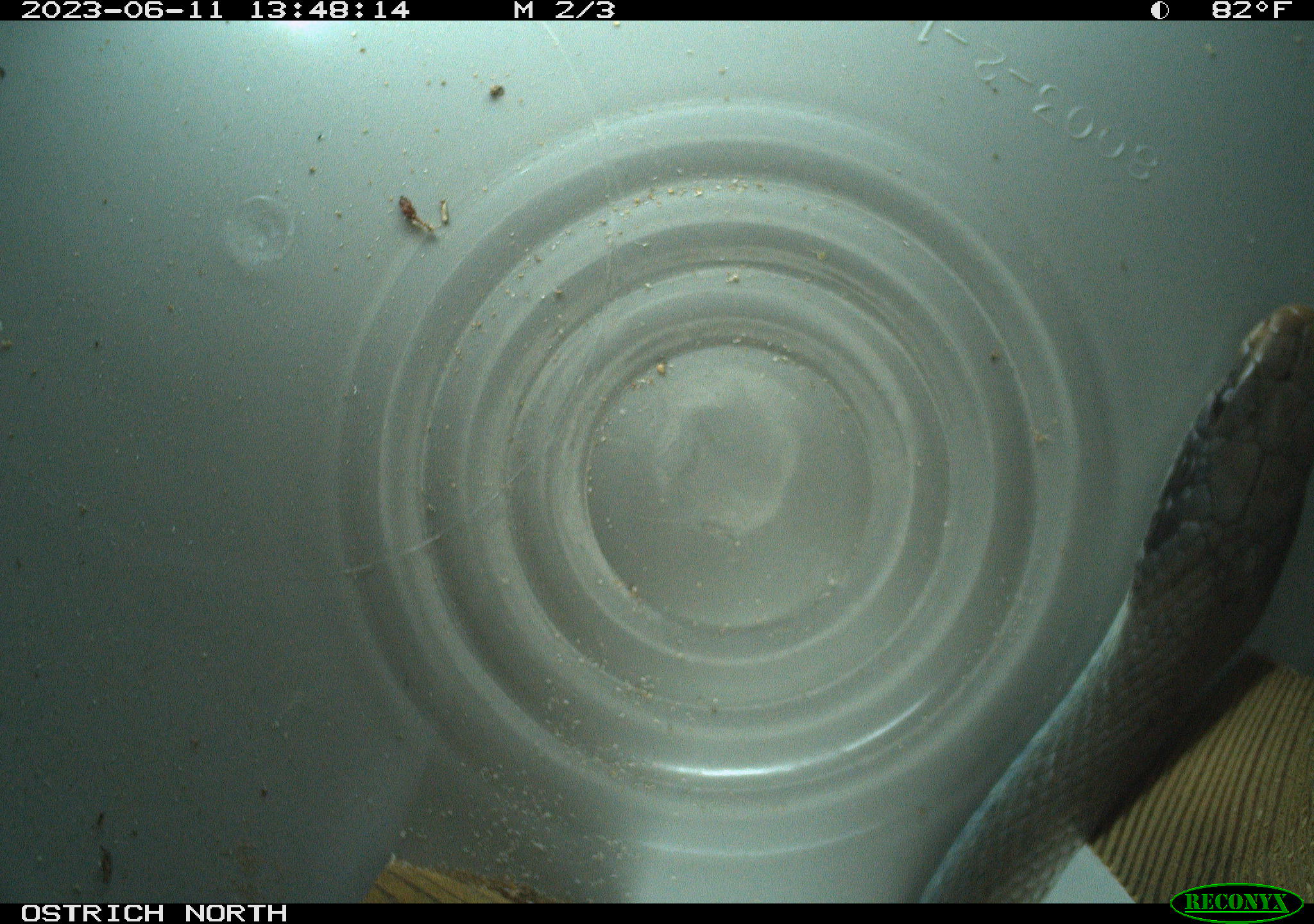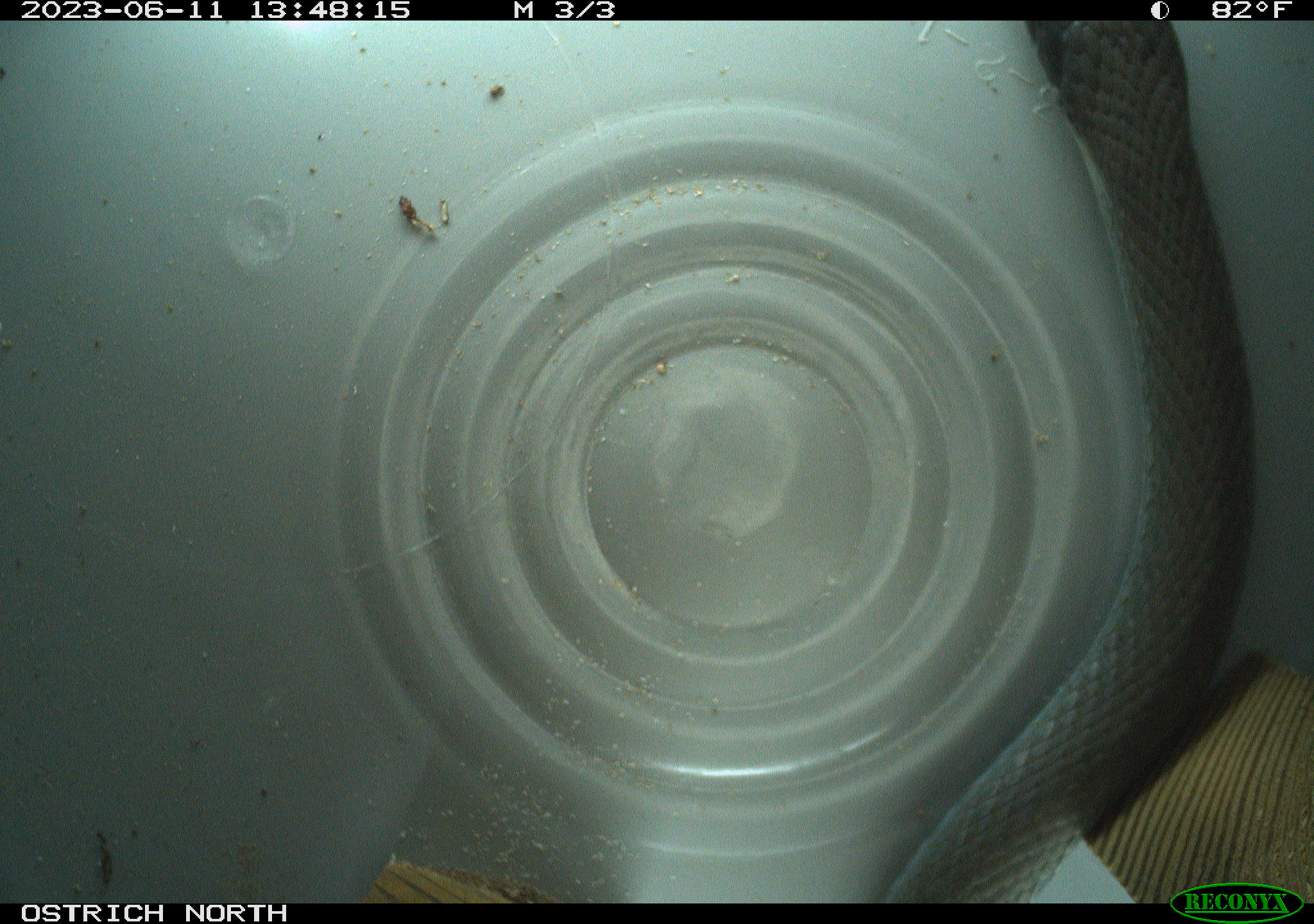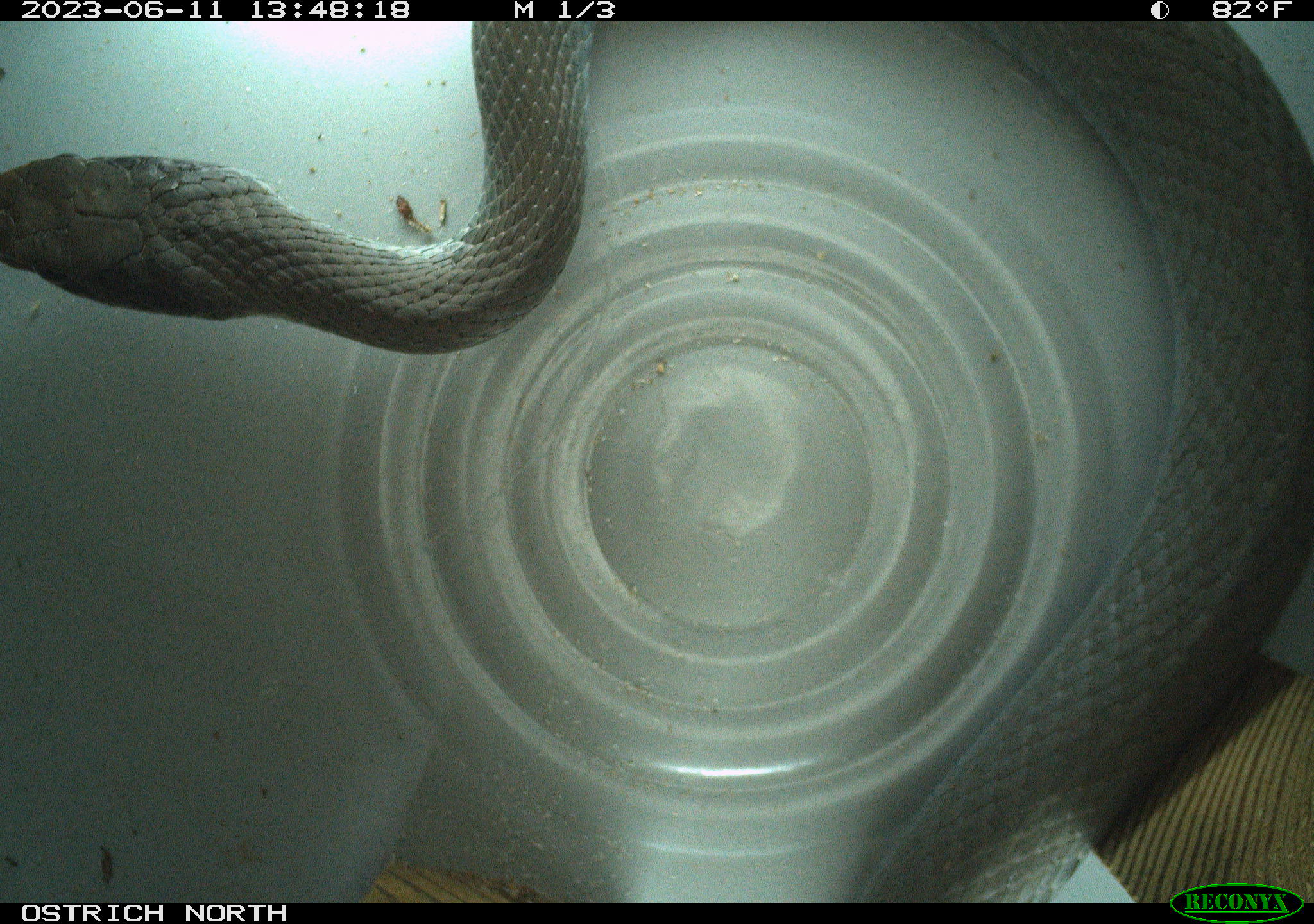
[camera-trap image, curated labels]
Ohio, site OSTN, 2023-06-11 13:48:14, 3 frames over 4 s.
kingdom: Animalia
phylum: Chordata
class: Reptilia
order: Squamata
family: Colubridae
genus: Coluber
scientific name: Coluber constrictor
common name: eastern racer snake